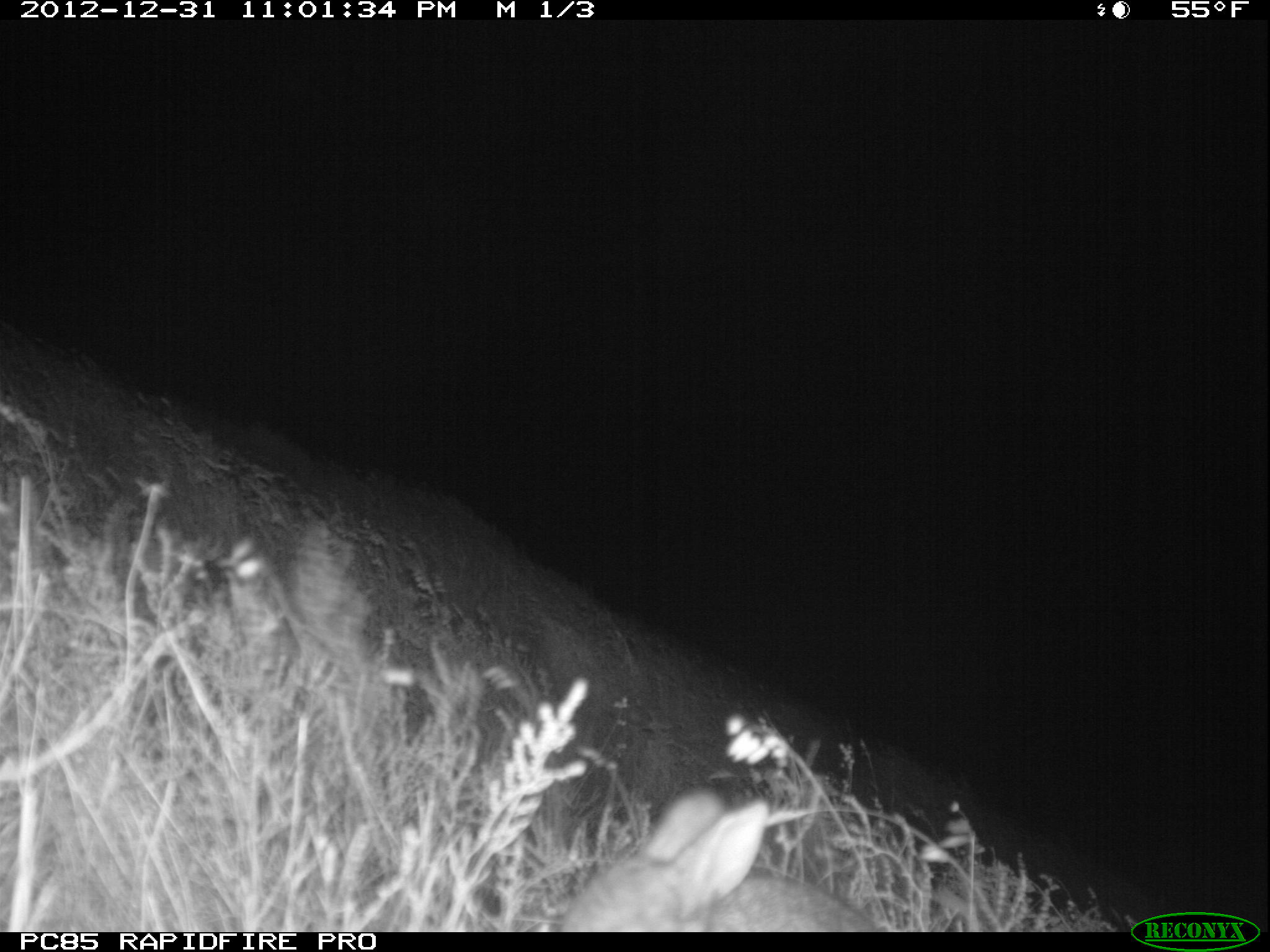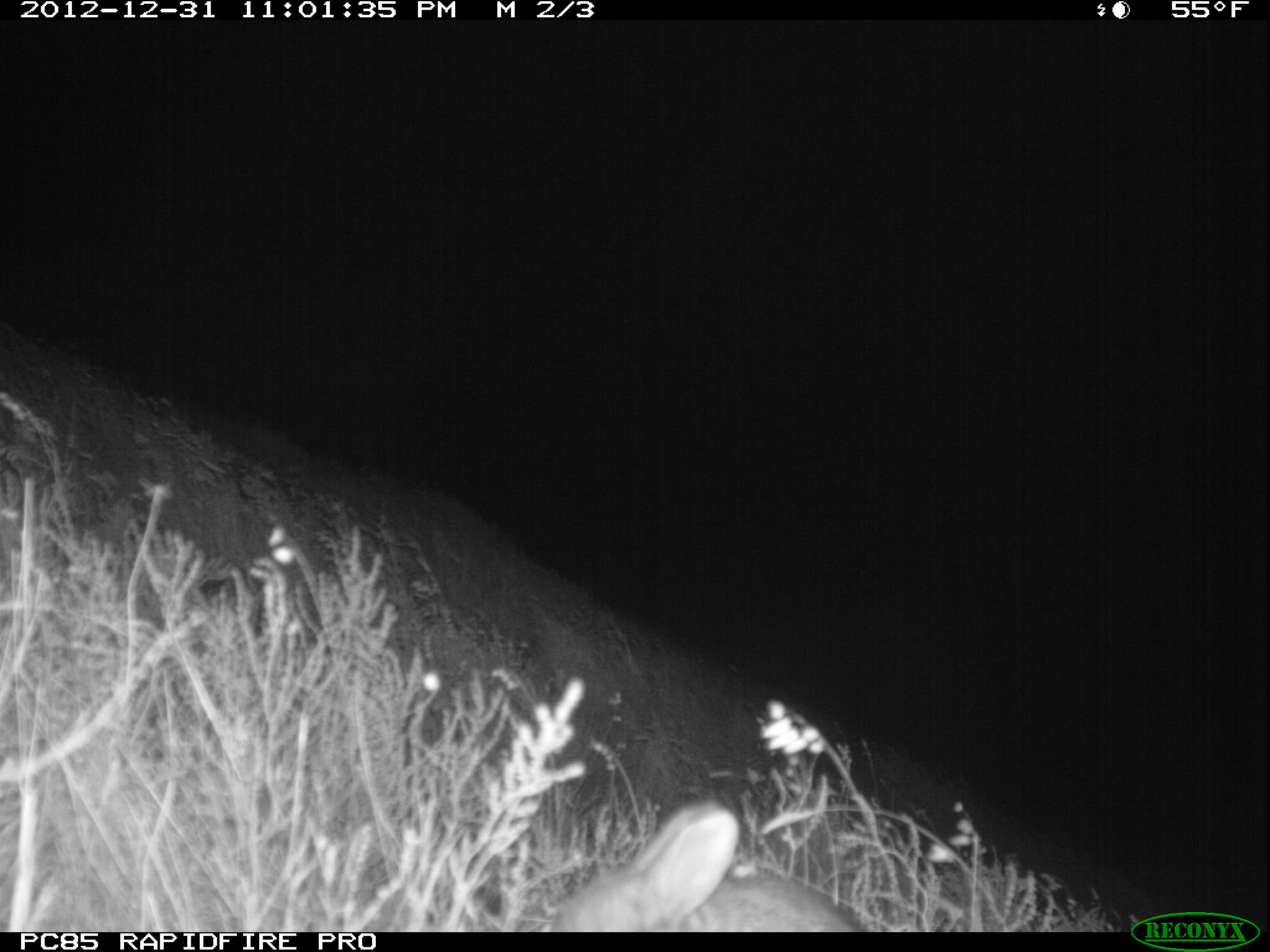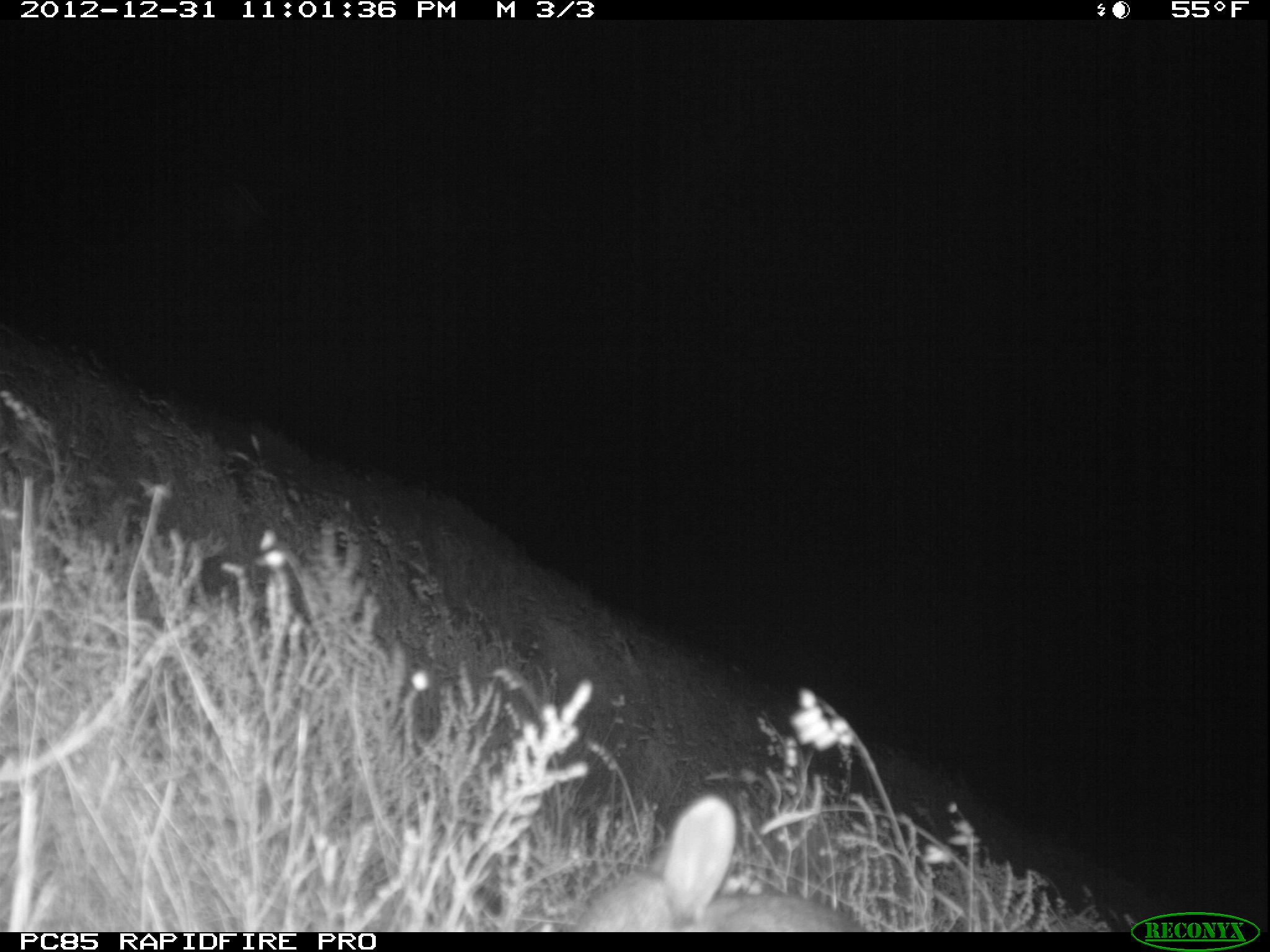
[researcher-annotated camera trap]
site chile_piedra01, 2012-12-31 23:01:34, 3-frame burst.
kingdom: Animalia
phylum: Chordata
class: Mammalia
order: Lagomorpha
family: Leporidae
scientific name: Leporidae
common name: rabbits and hares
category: rabbit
Rabbit (rabbits and hares) (Leporidae).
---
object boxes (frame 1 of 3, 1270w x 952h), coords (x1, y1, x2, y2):
rabbit: (564, 786, 889, 934)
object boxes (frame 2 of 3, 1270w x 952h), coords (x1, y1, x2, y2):
rabbit: (541, 799, 872, 933)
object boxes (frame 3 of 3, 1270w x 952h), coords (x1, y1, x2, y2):
rabbit: (567, 794, 865, 933)